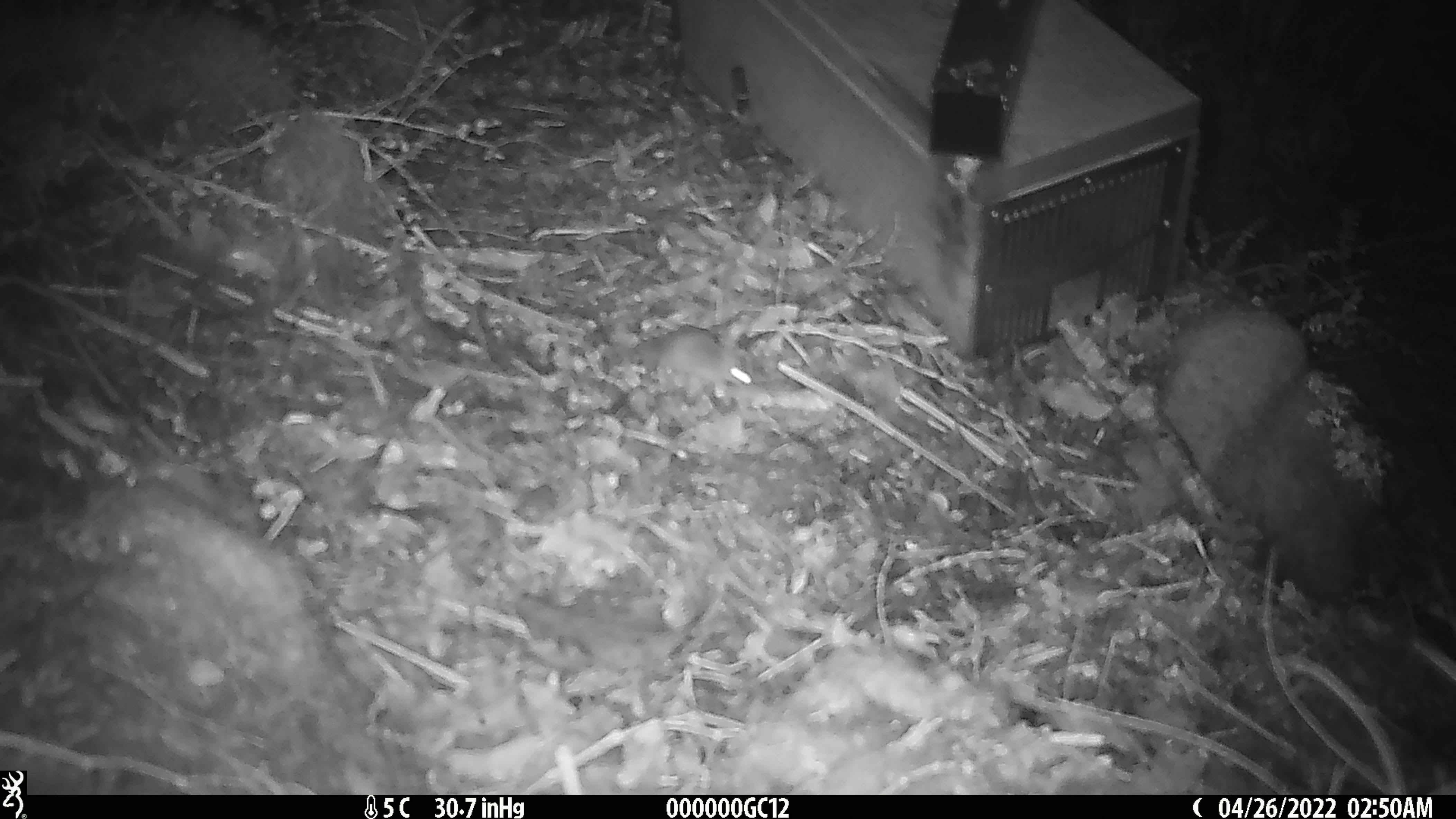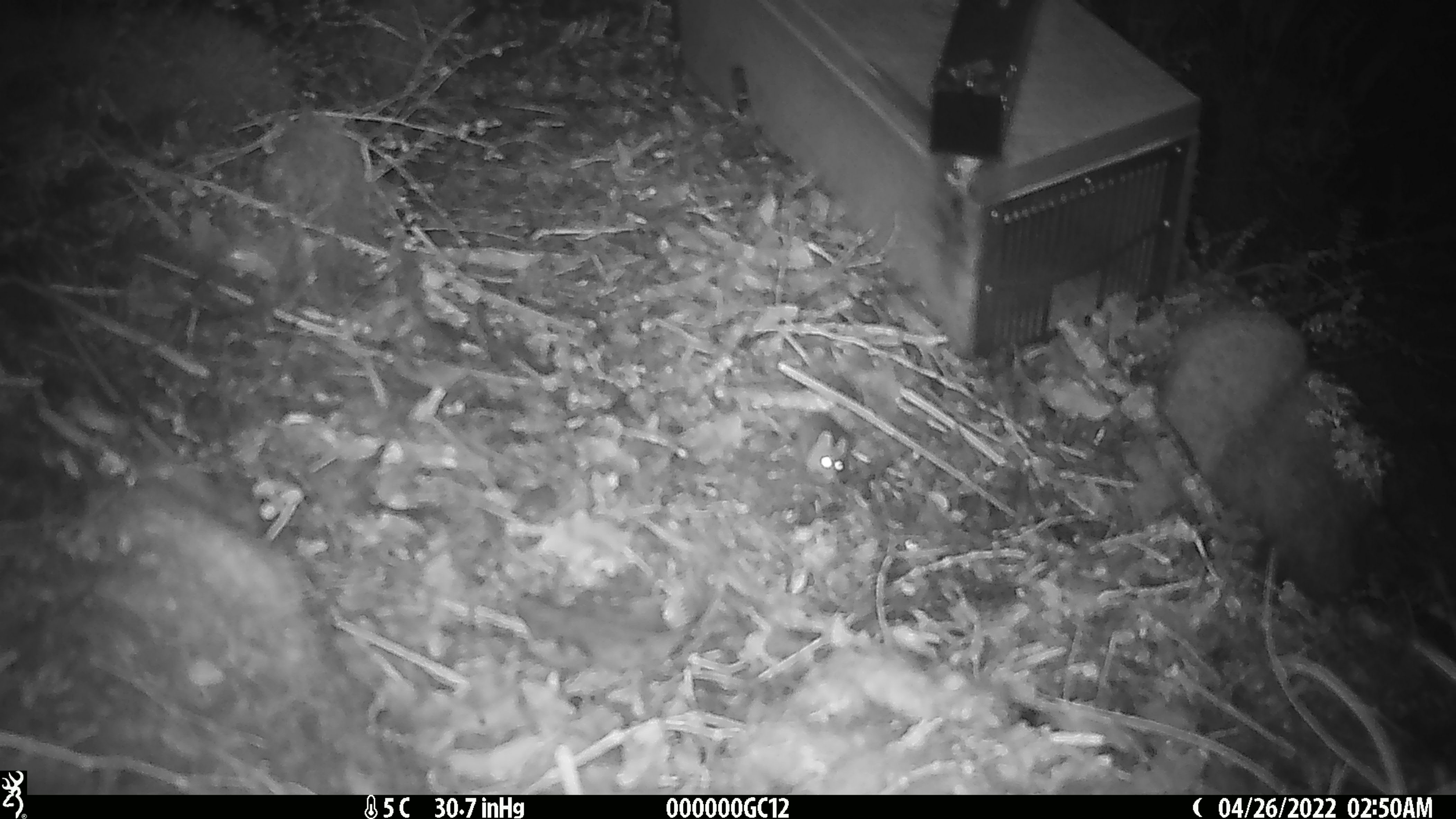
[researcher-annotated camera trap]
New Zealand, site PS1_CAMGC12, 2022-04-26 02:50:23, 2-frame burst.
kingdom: Animalia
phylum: Chordata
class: Mammalia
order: Rodentia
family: Muridae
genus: Mus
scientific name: Mus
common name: mouse